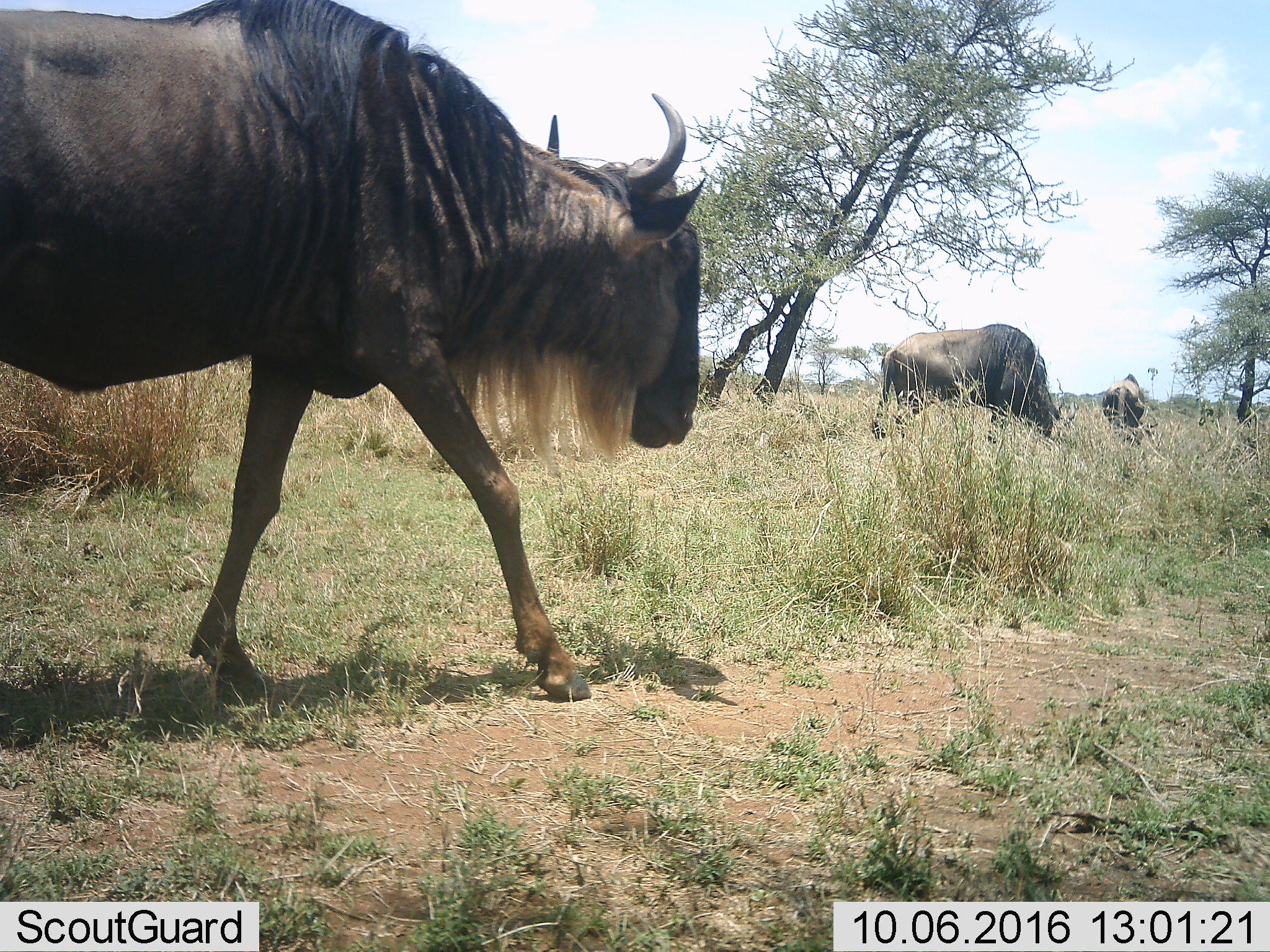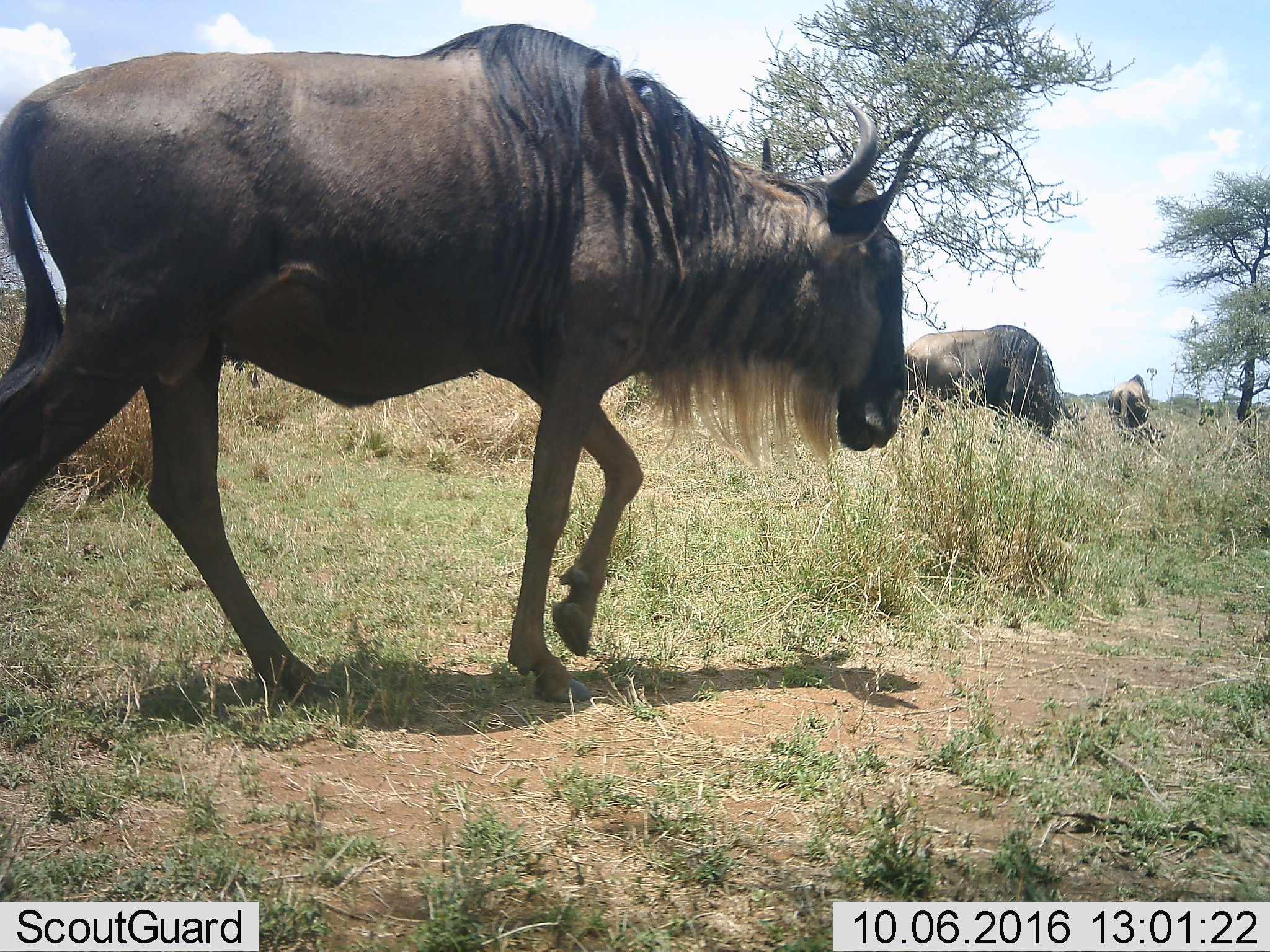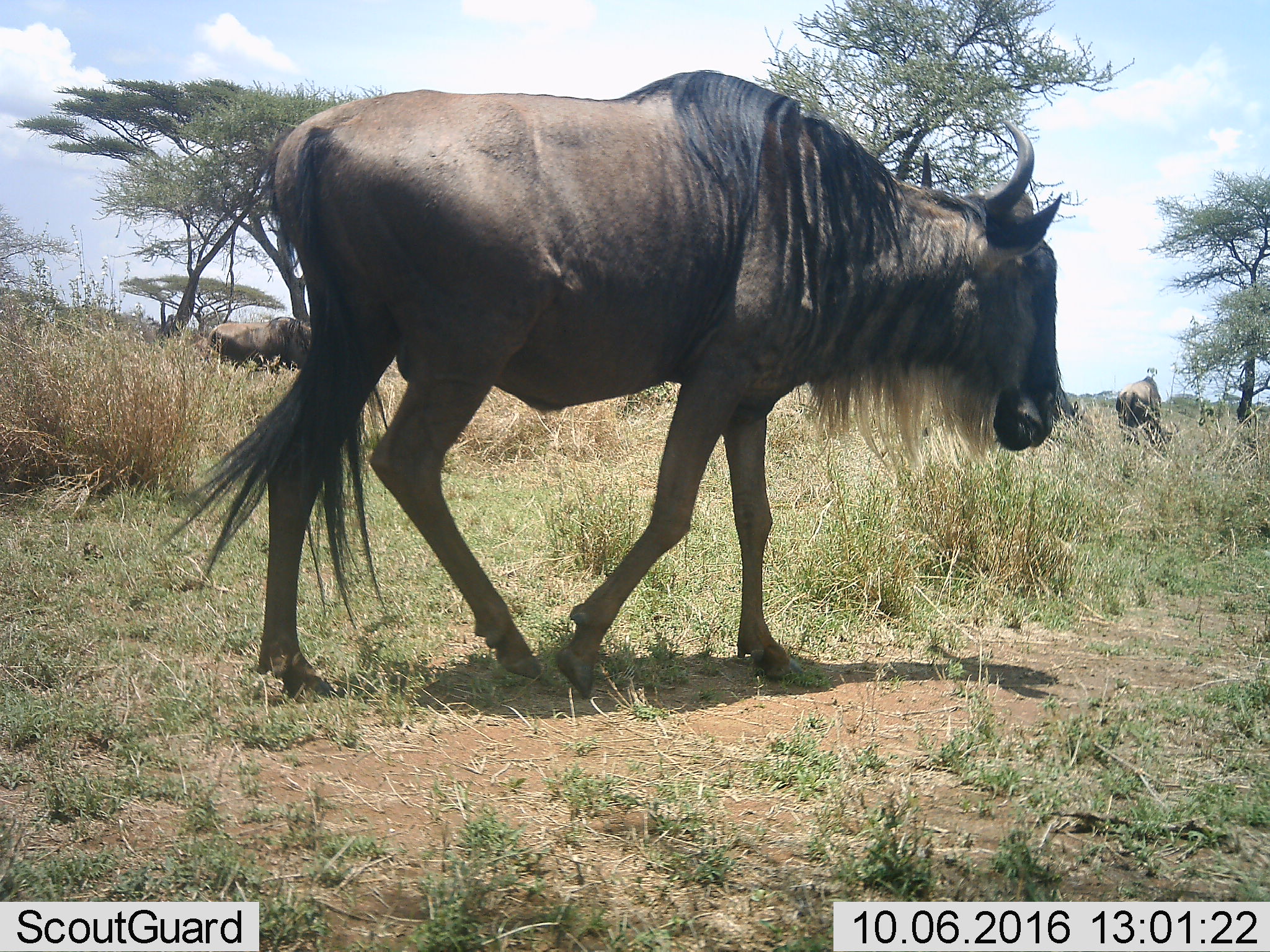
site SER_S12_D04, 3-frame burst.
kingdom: Animalia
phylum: Chordata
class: Mammalia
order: Artiodactyla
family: Bovidae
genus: Connochaetes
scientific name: Connochaetes taurinus taurinus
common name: blue wildebeest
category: wildebeestblue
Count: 3.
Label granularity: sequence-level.